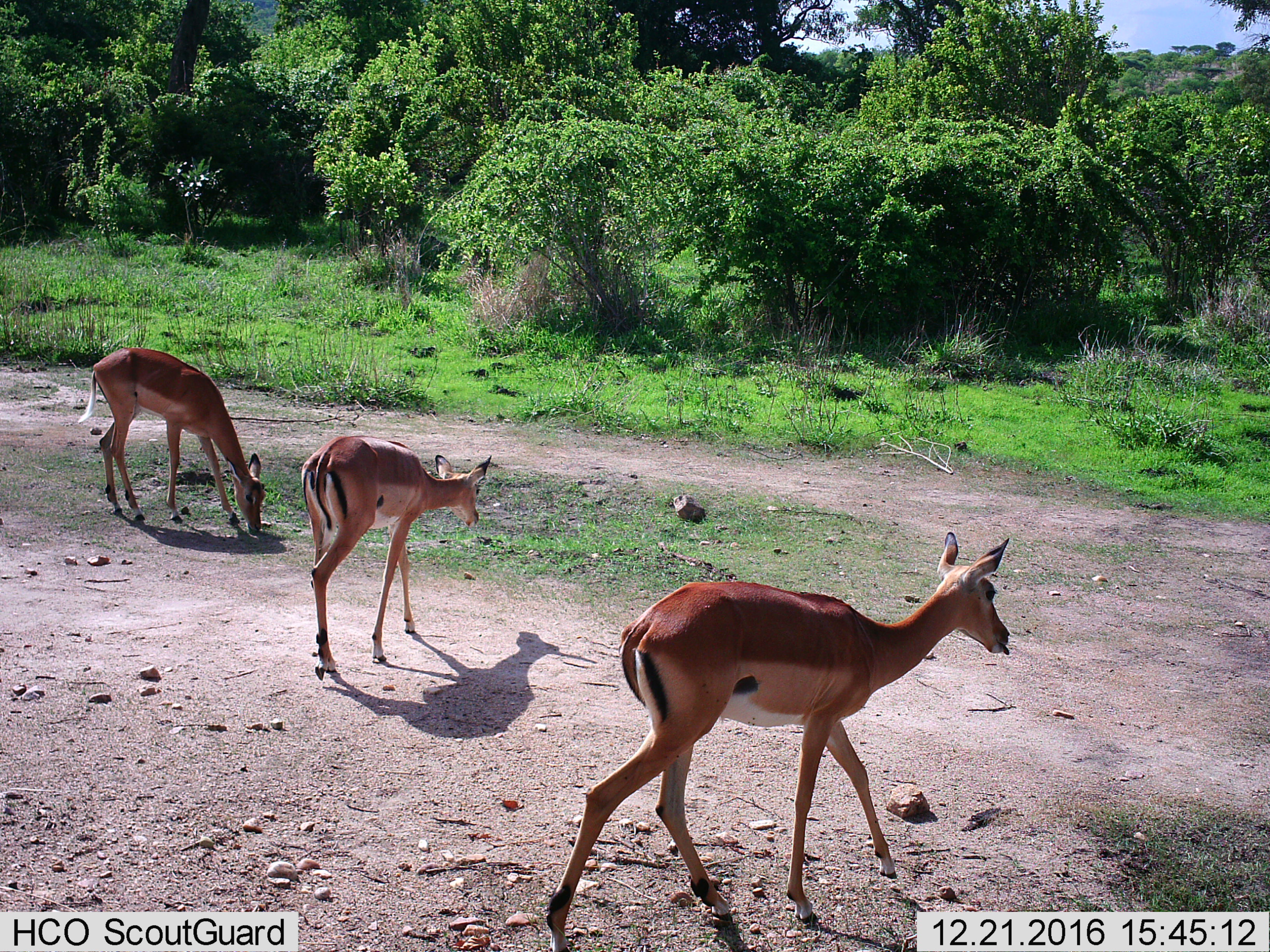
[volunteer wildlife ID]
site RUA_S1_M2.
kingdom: Animalia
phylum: Chordata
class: Mammalia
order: Artiodactyla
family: Bovidae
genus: Aepyceros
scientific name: Aepyceros melampus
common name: impala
Impala (Aepyceros melampus), count 3. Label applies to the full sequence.